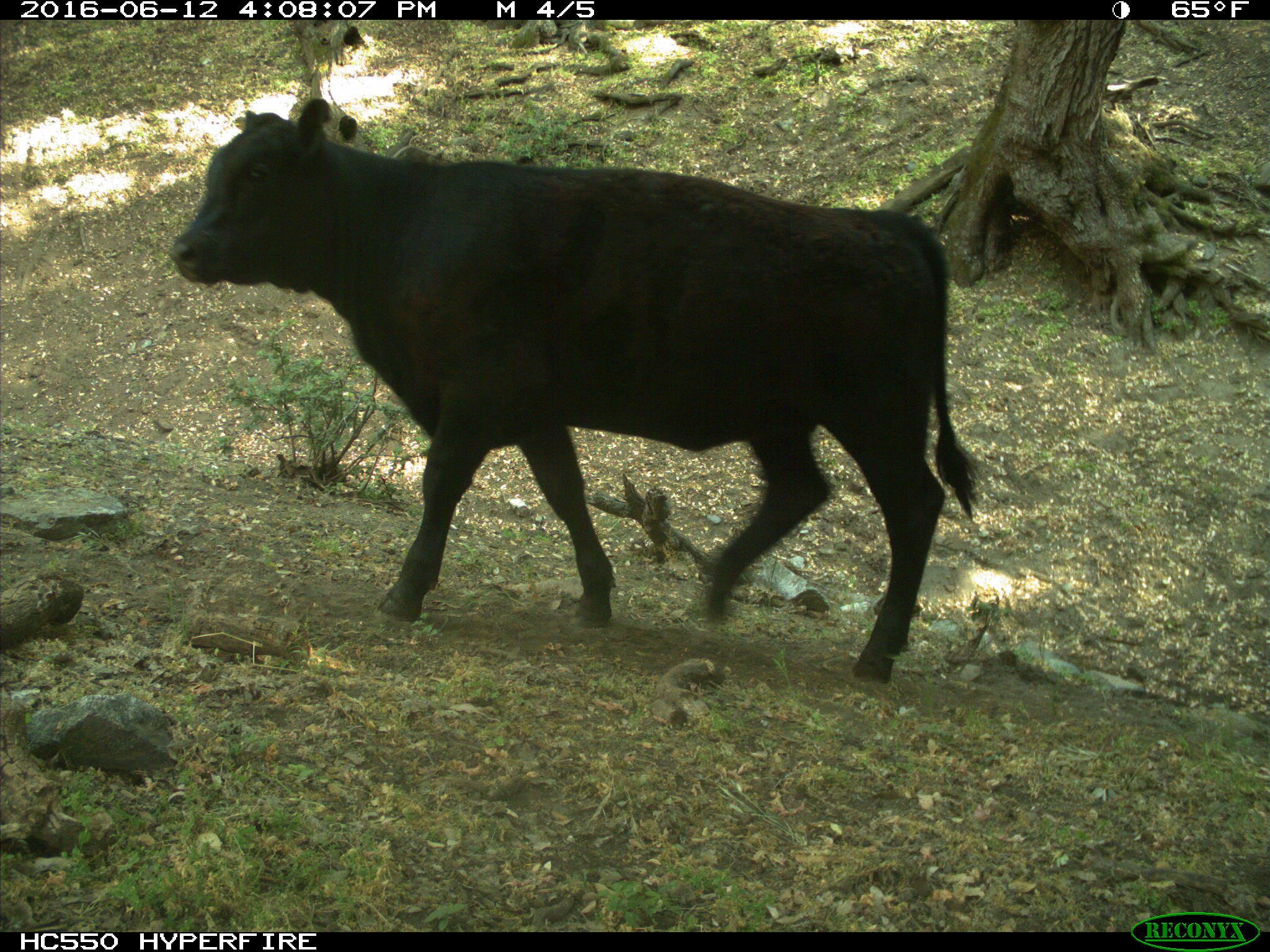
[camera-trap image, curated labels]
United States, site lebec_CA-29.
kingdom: Animalia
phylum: Chordata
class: Mammalia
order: Artiodactyla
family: Bovidae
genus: Bos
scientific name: Bos taurus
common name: domestic cow